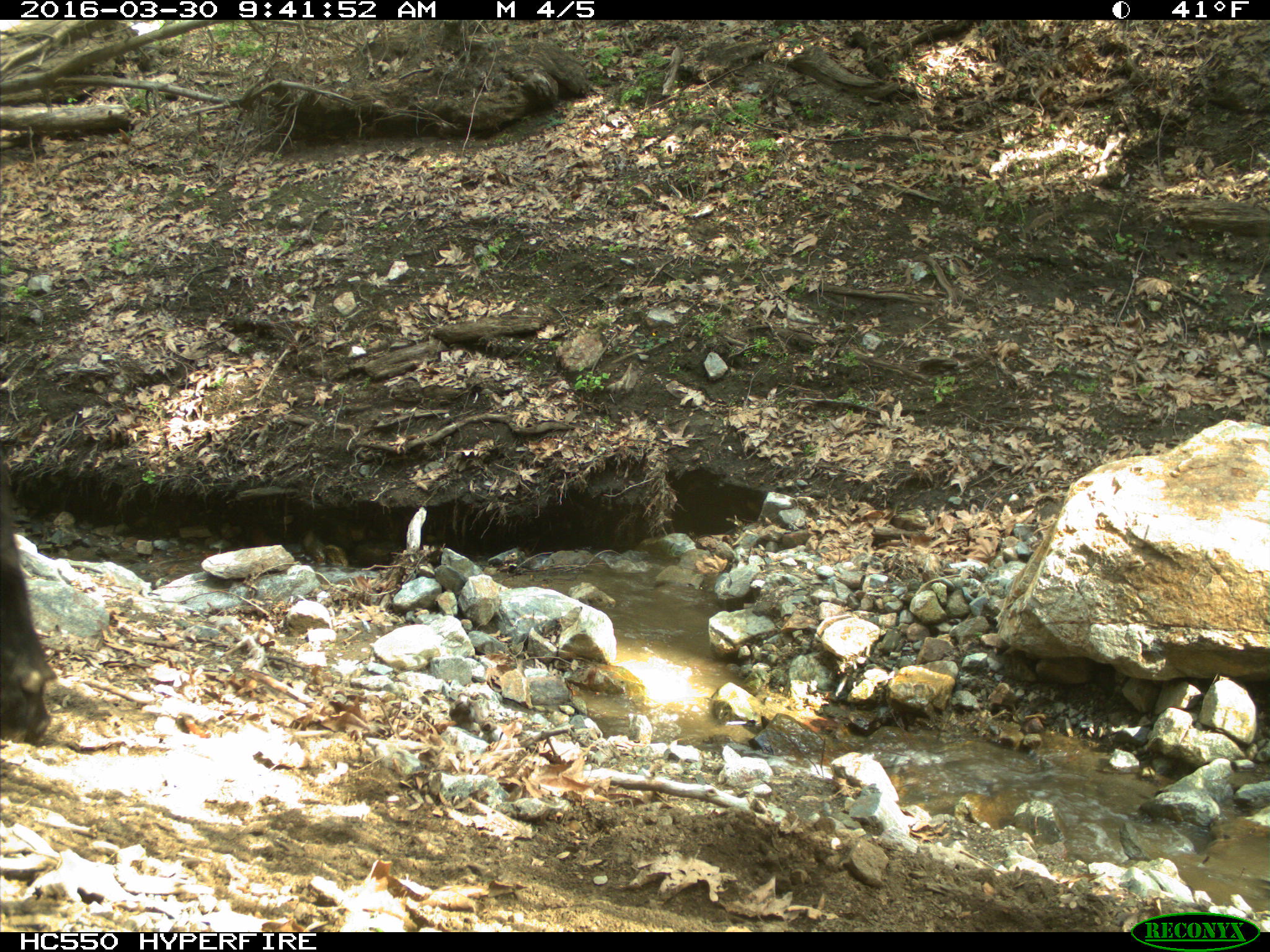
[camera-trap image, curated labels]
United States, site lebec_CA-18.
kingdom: Animalia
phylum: Chordata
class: Mammalia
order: Artiodactyla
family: Bovidae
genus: Bos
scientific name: Bos taurus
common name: domestic cow